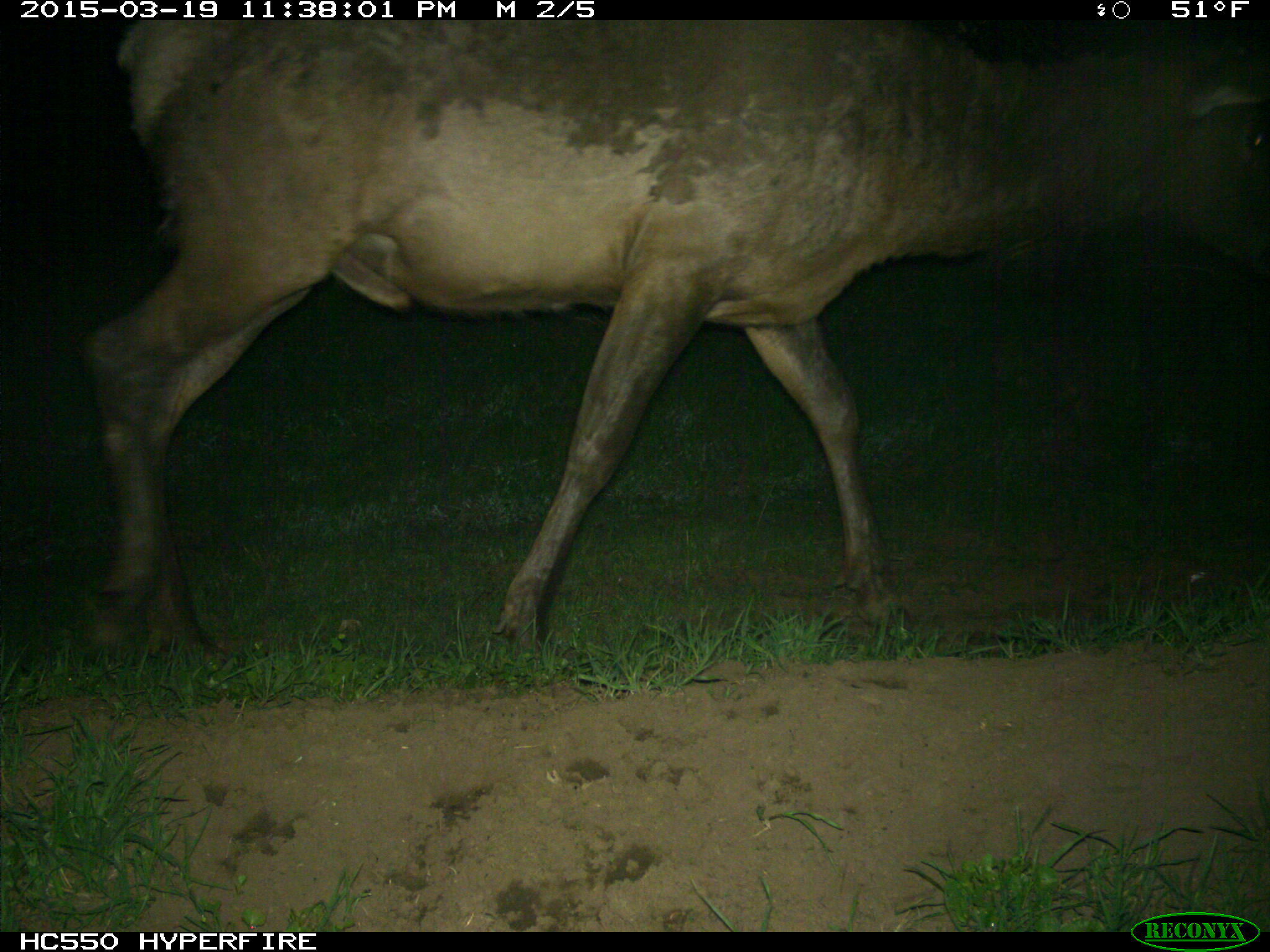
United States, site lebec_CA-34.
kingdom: Animalia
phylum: Chordata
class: Mammalia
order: Artiodactyla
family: Cervidae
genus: Cervus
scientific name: Cervus canadensis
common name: elk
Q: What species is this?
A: Cervus canadensis (elk).